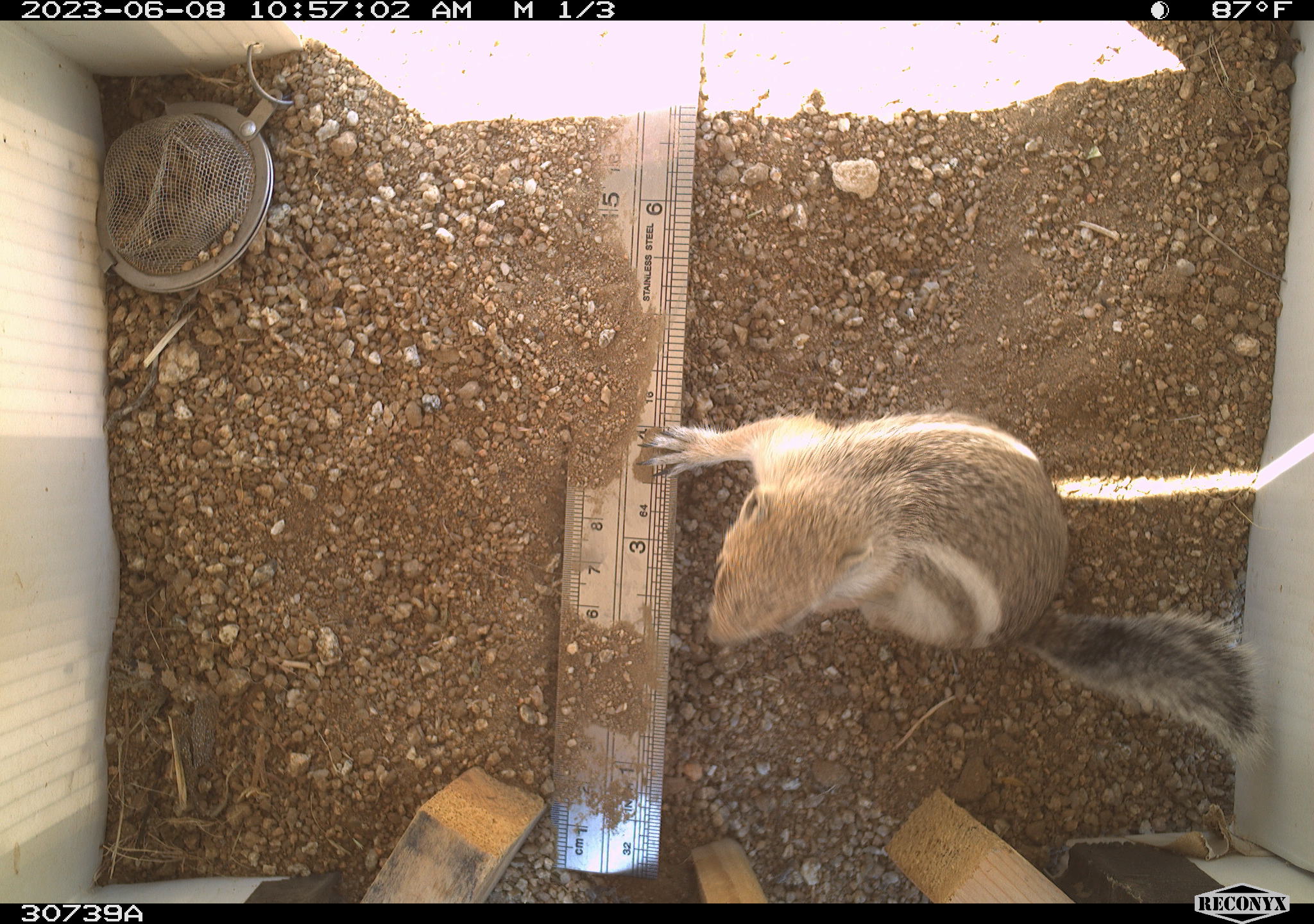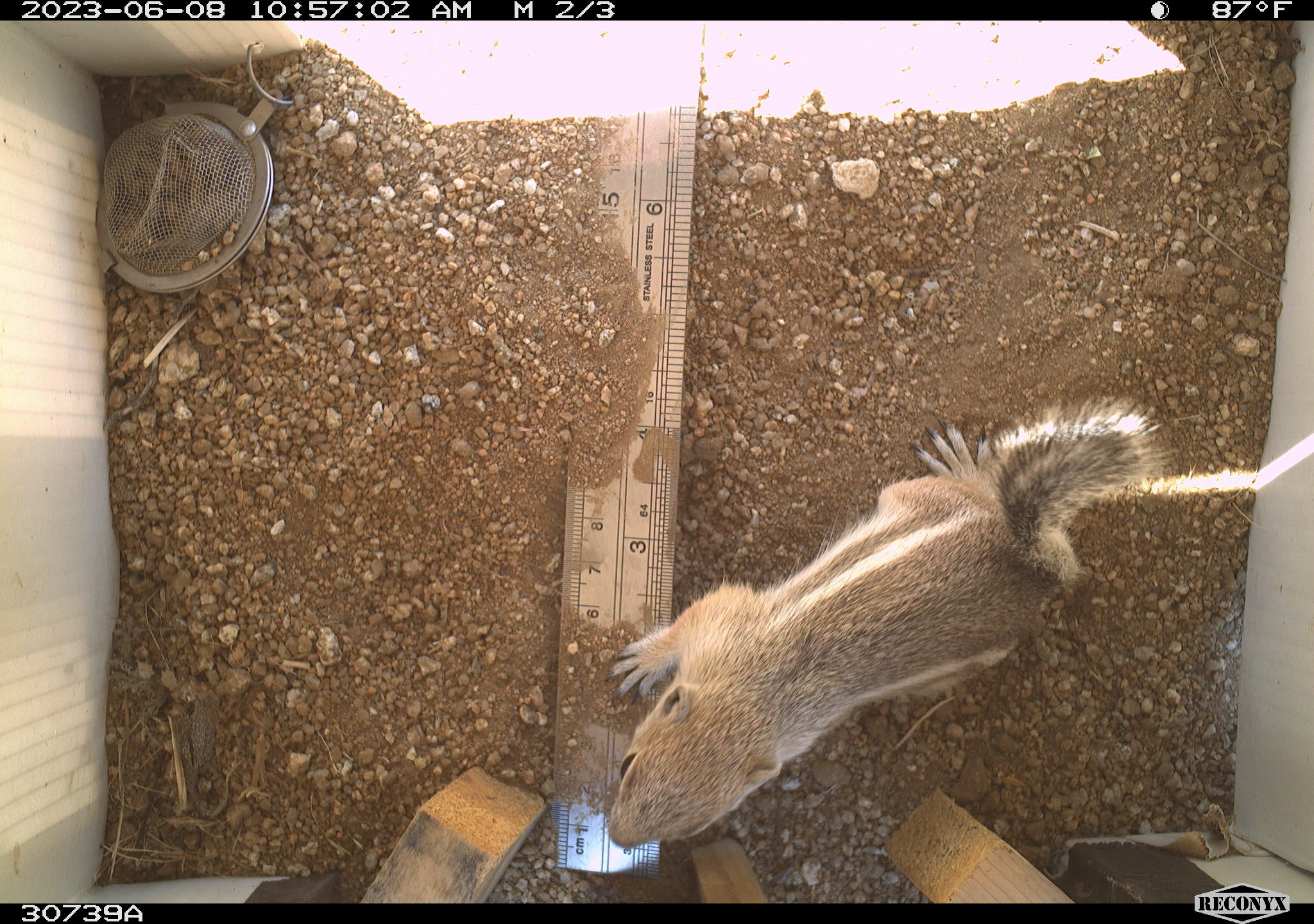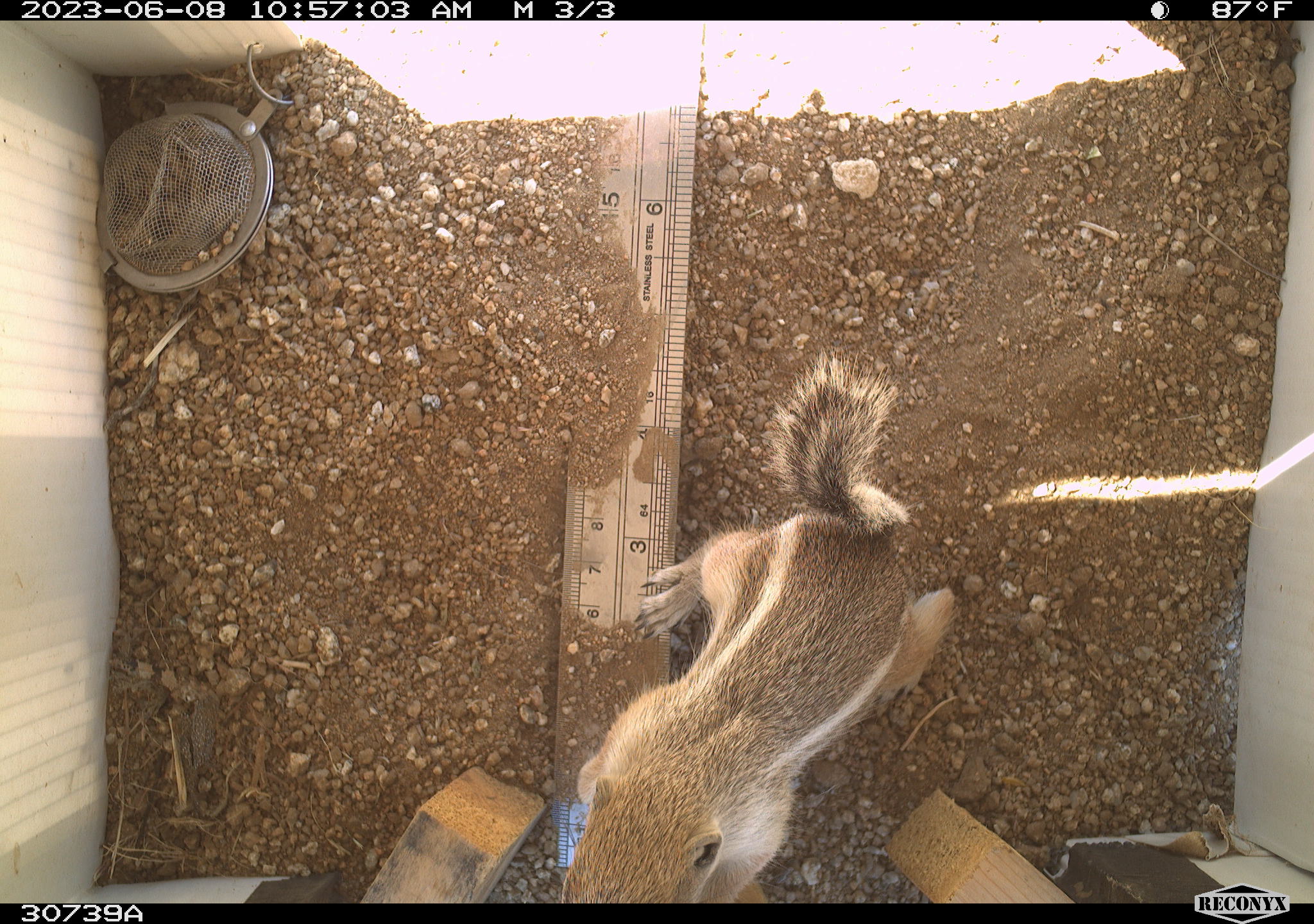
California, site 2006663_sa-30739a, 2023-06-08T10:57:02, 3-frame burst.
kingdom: Animalia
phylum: Chordata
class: Mammalia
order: Rodentia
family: Sciuridae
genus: Ammospermophilus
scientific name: Ammospermophilus leucurus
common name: white-tailed antelope squirrel